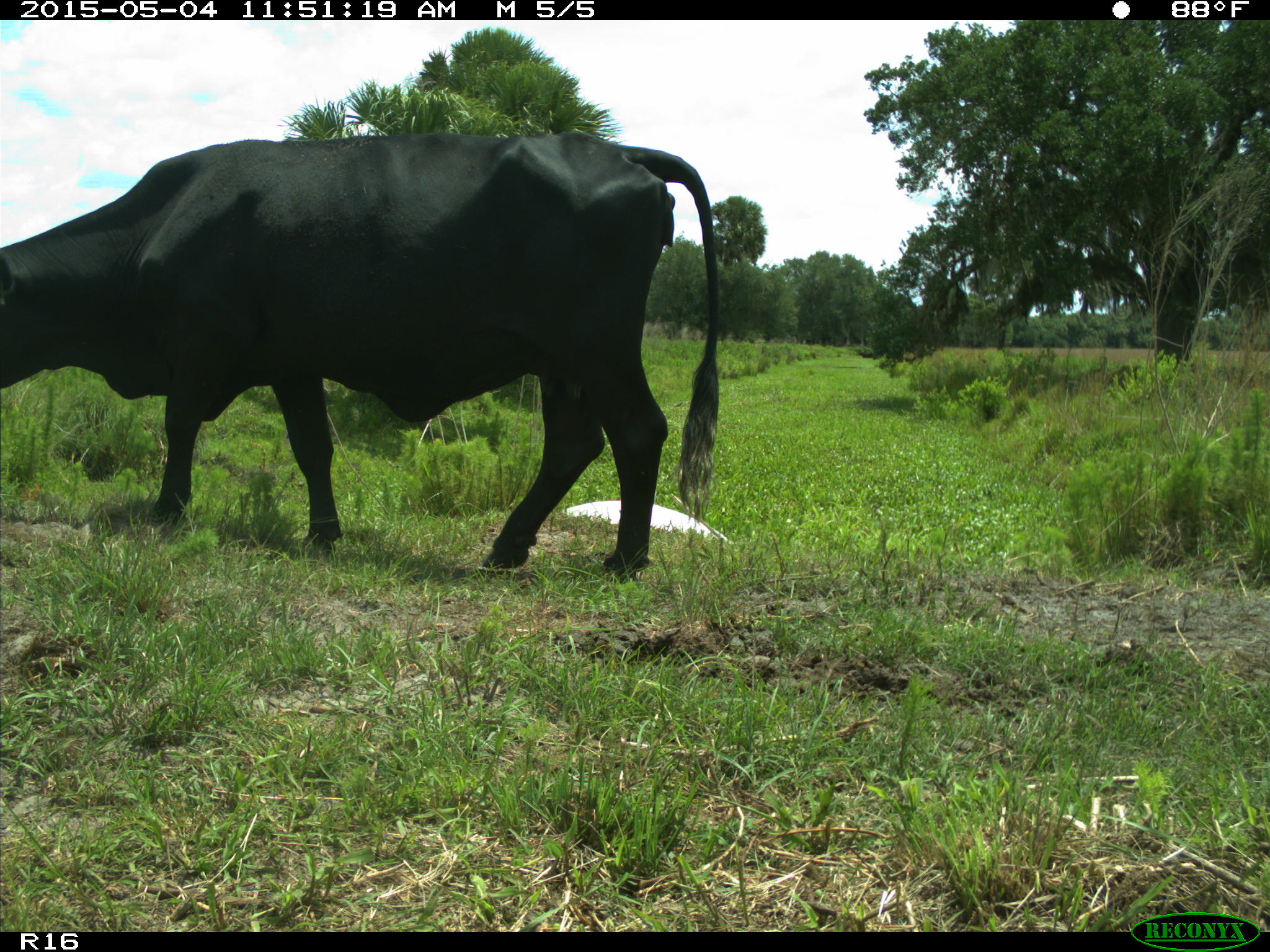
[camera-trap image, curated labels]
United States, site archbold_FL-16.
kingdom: Animalia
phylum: Chordata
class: Mammalia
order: Artiodactyla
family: Bovidae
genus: Bos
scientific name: Bos taurus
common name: domestic cow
Bos taurus (domestic cow).